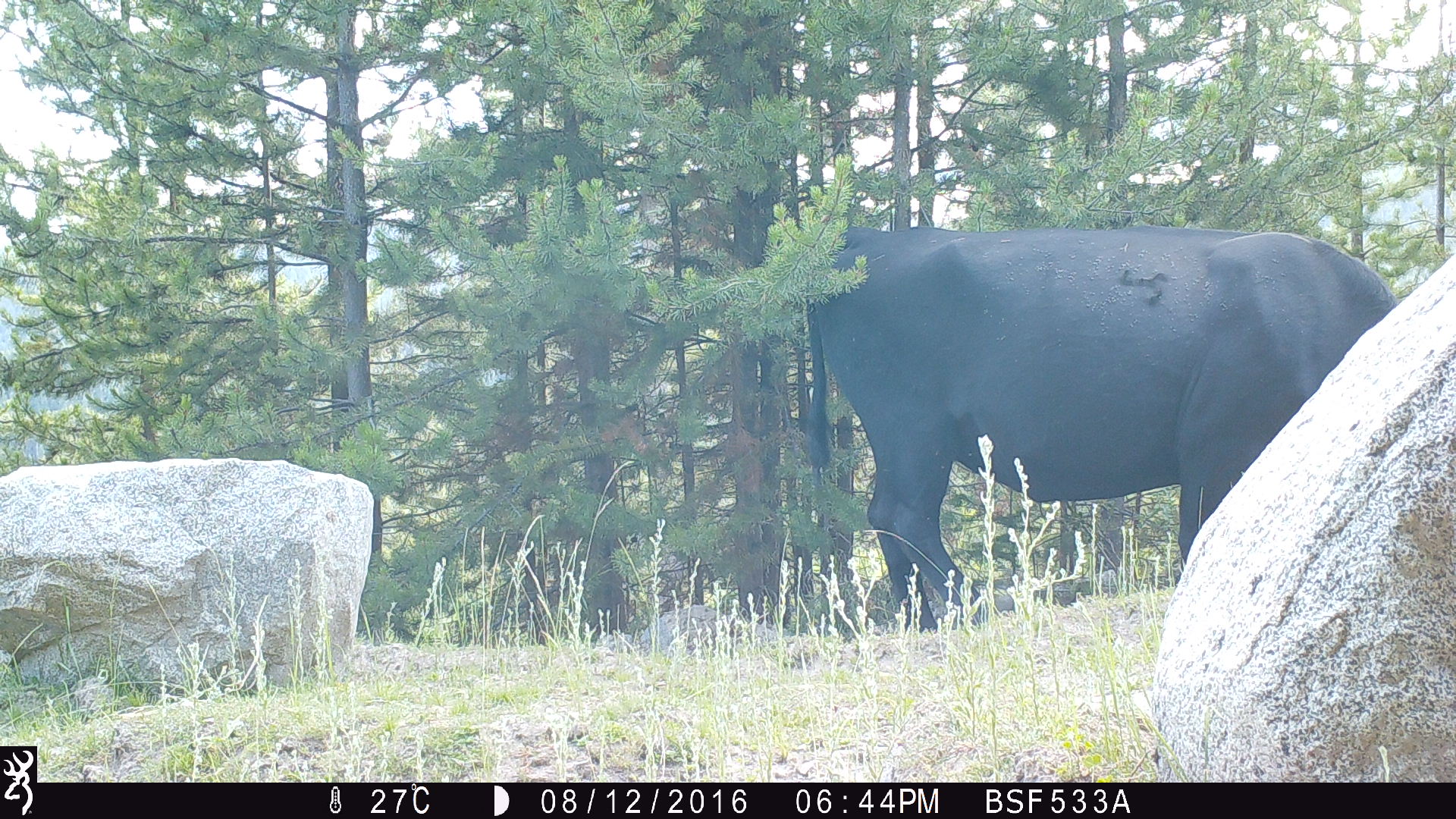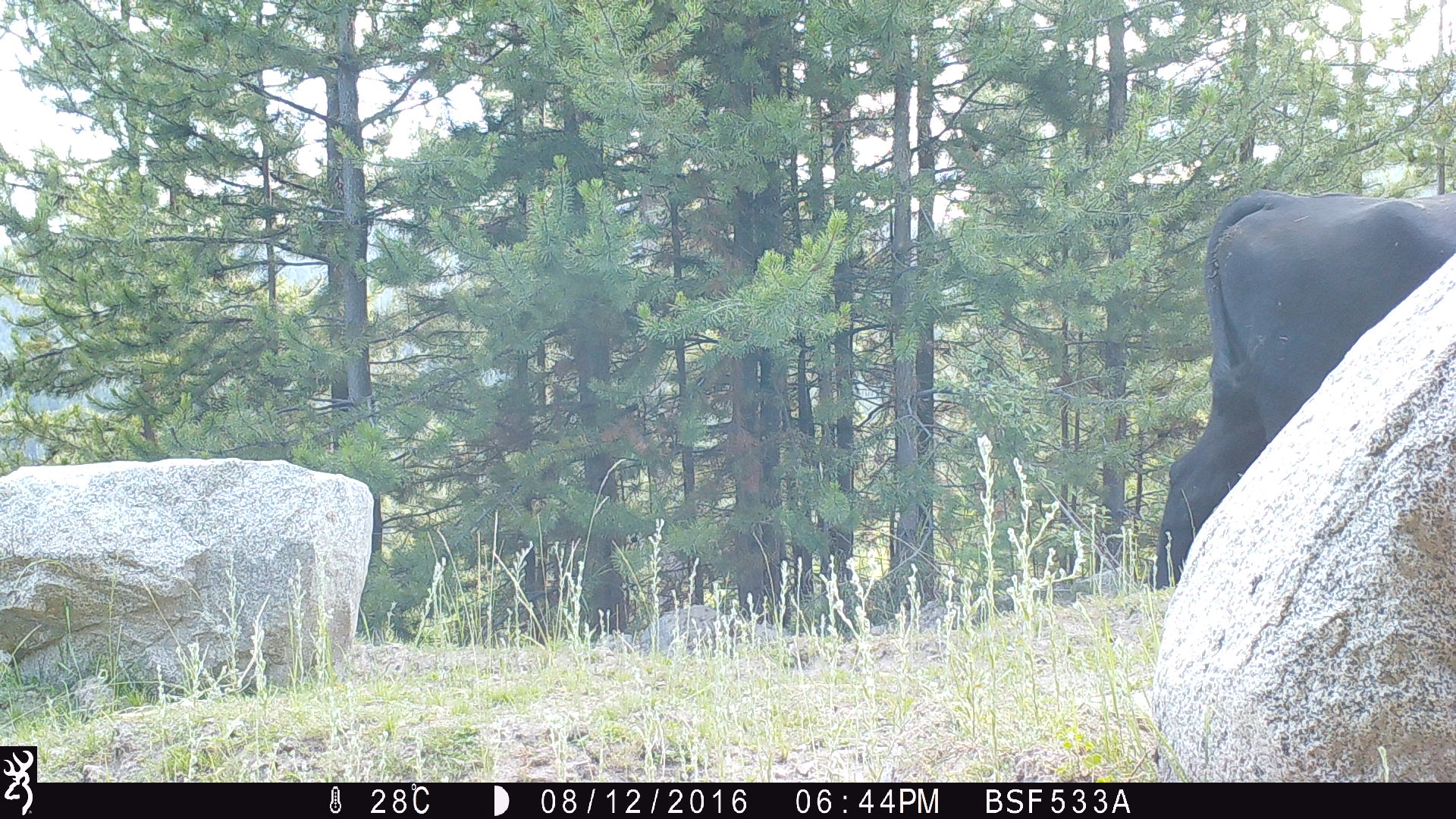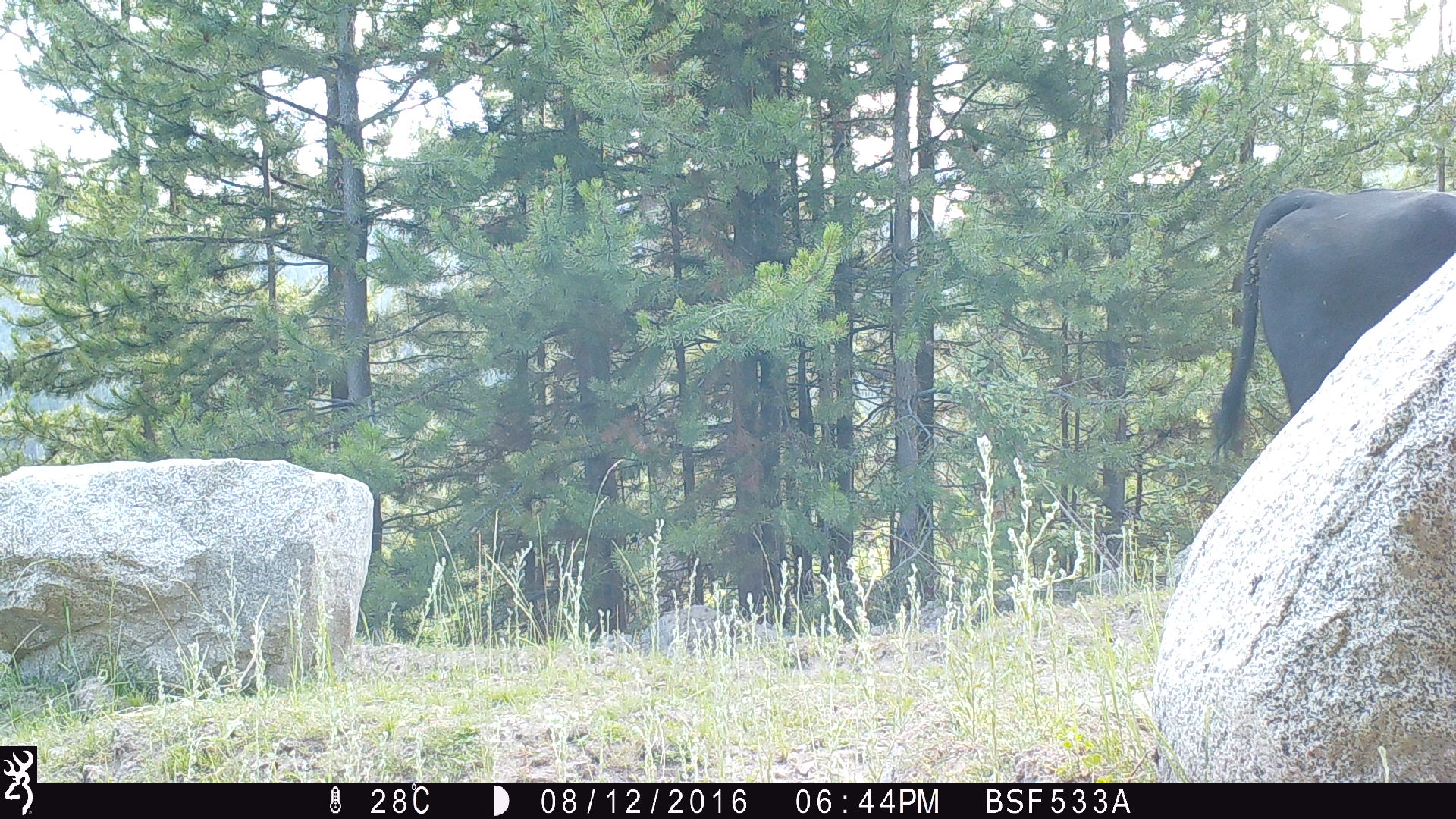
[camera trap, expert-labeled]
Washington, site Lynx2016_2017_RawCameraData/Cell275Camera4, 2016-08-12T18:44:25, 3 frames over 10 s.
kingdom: Animalia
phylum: Chordata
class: Mammalia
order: Artiodactyla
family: Bovidae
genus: Bos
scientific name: Bos taurus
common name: domestic cattle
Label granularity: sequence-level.